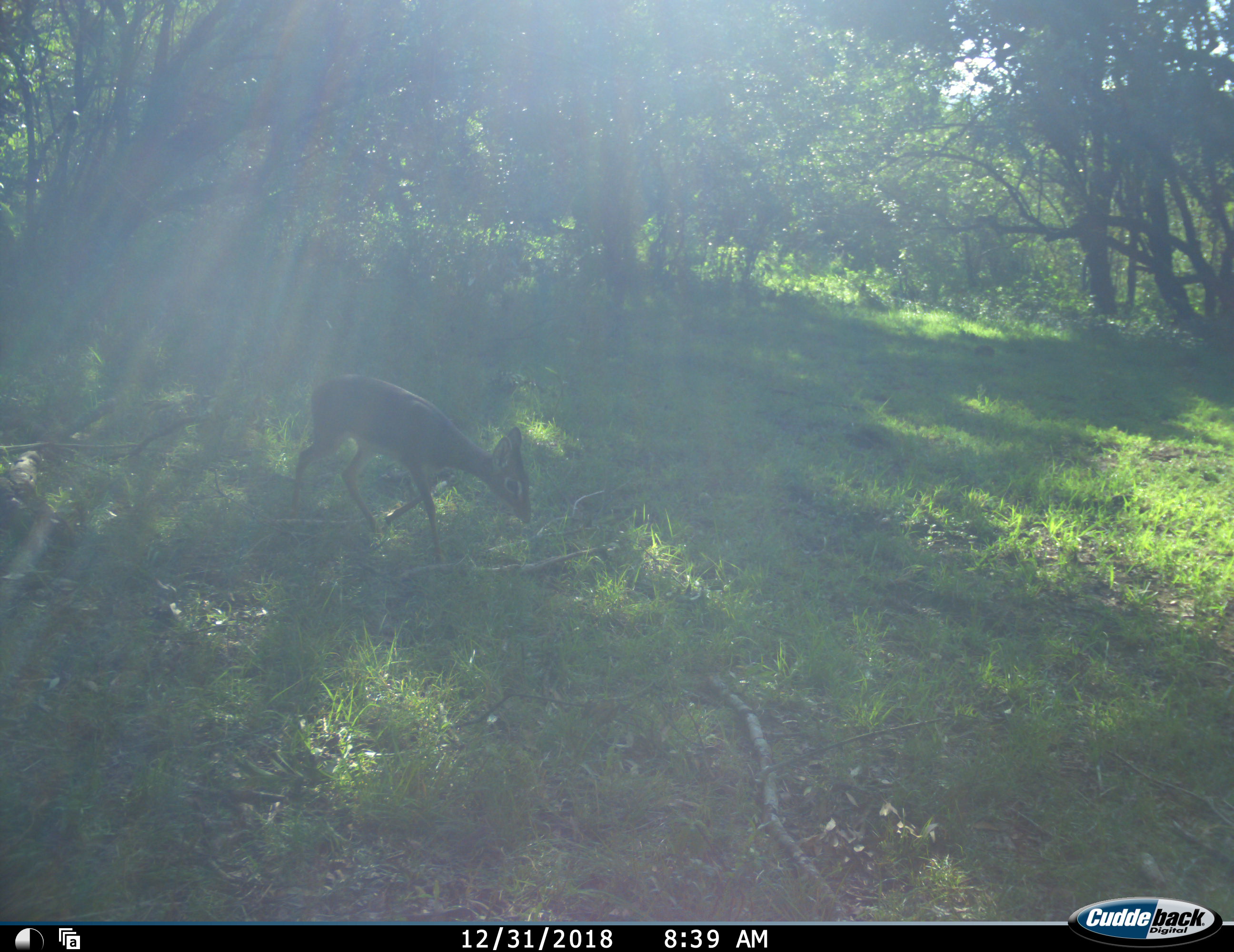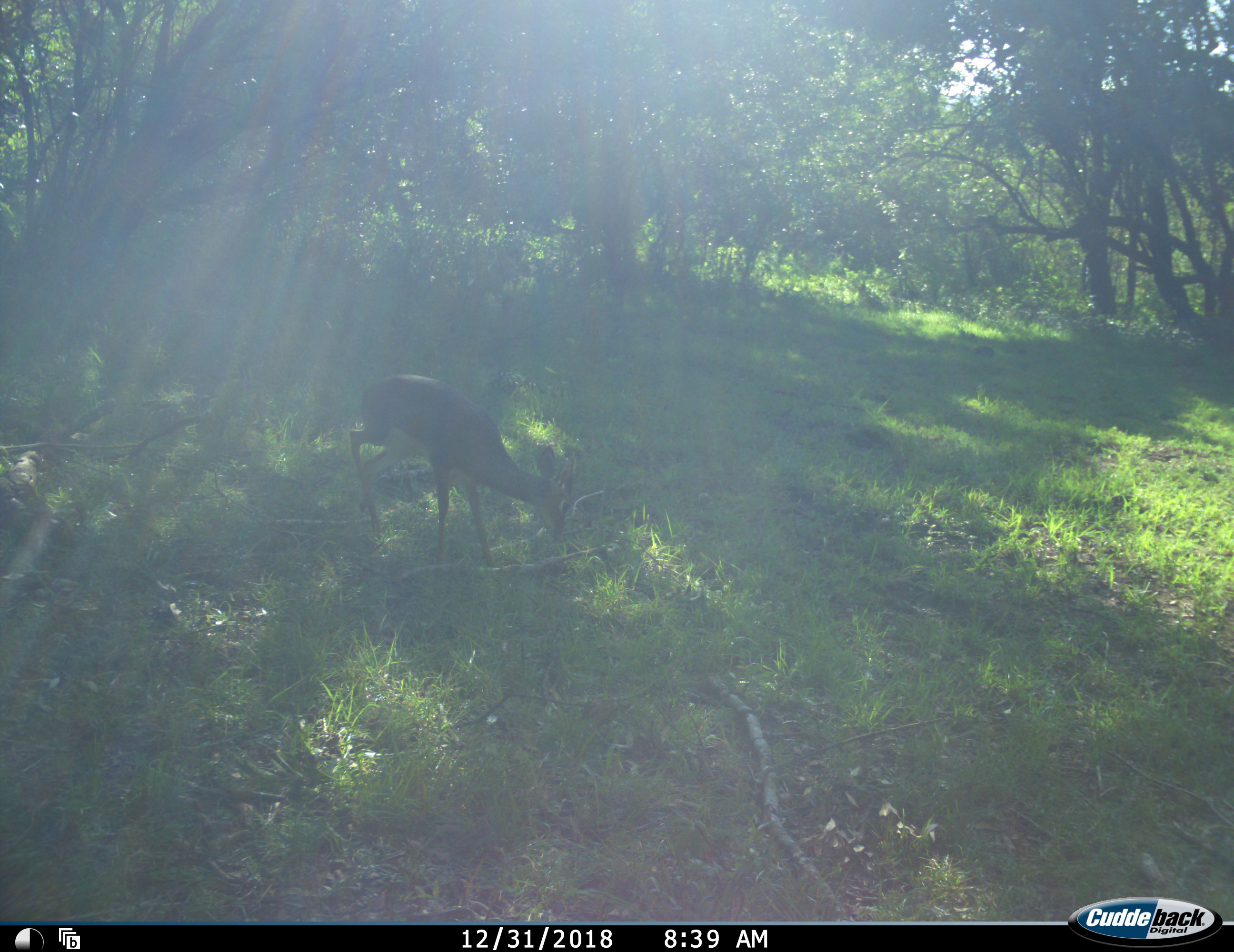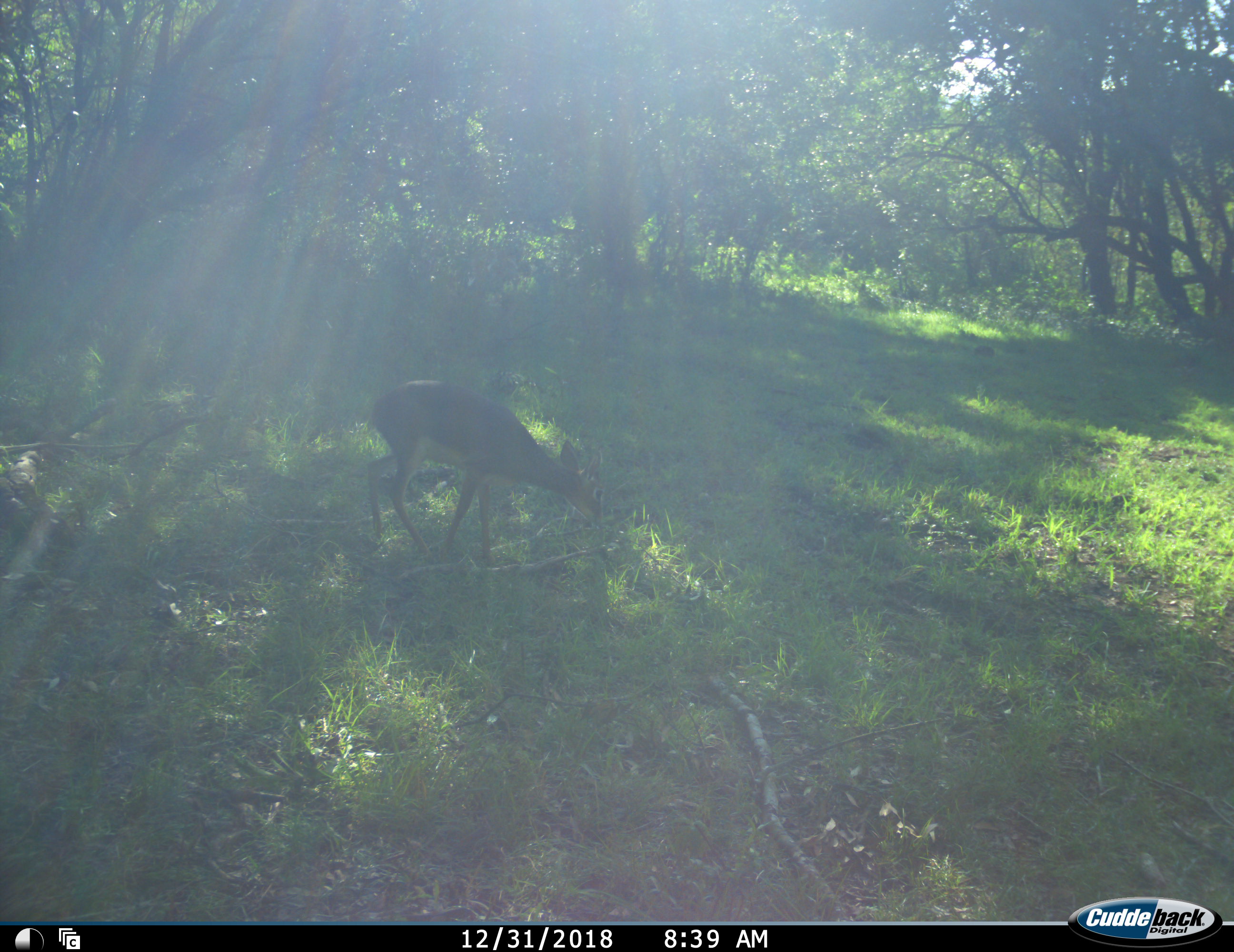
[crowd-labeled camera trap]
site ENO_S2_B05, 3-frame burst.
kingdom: Animalia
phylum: Chordata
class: Mammalia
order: Artiodactyla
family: Bovidae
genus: Madoqua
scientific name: Madoqua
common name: dik-dik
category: dikdik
Dikdik (dik-dik) (Madoqua), count 1. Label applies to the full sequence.